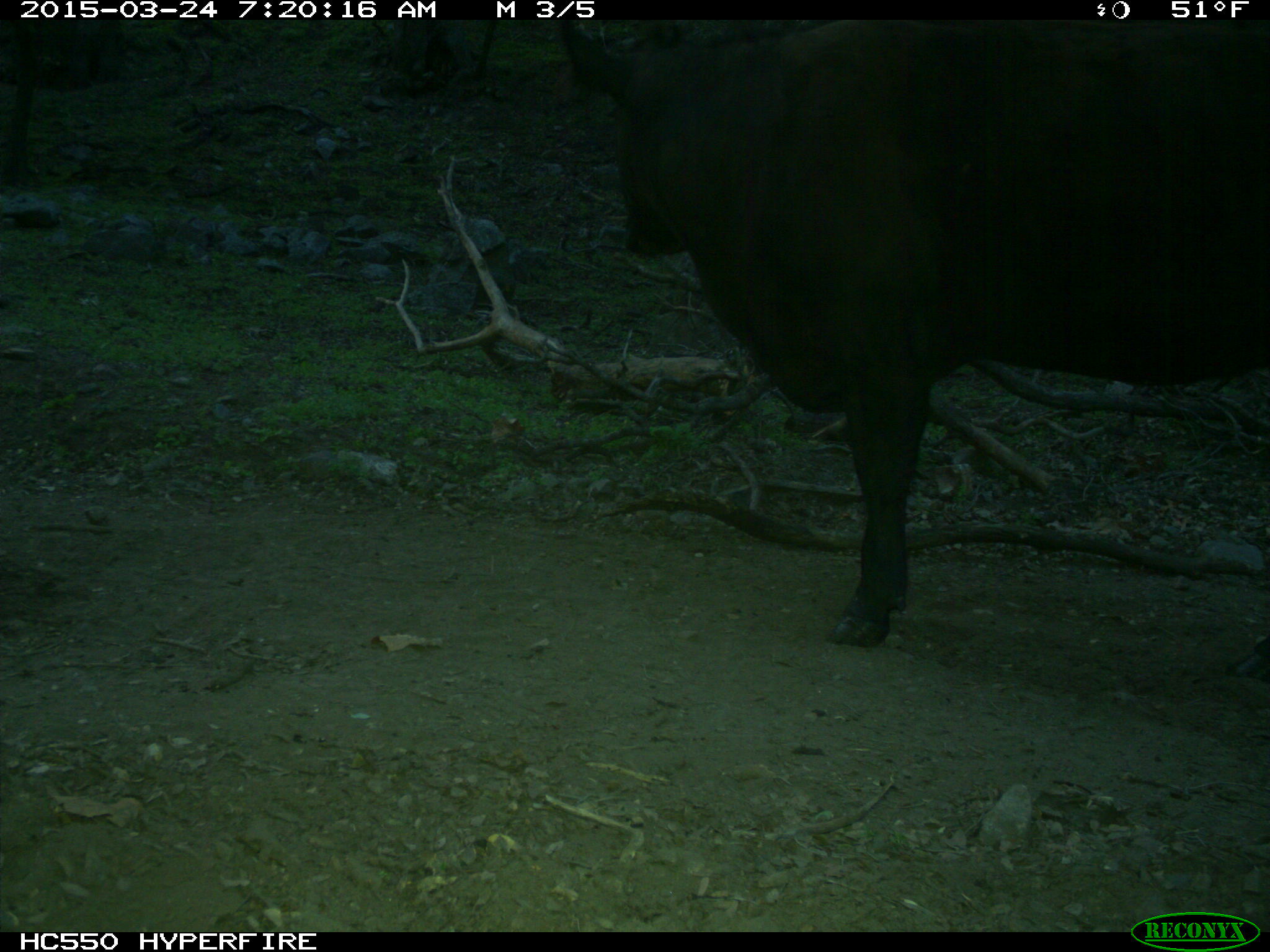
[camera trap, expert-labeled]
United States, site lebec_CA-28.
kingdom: Animalia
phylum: Chordata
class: Mammalia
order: Artiodactyla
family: Bovidae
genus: Bos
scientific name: Bos taurus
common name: domestic cow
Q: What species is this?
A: Bos taurus (domestic cow).